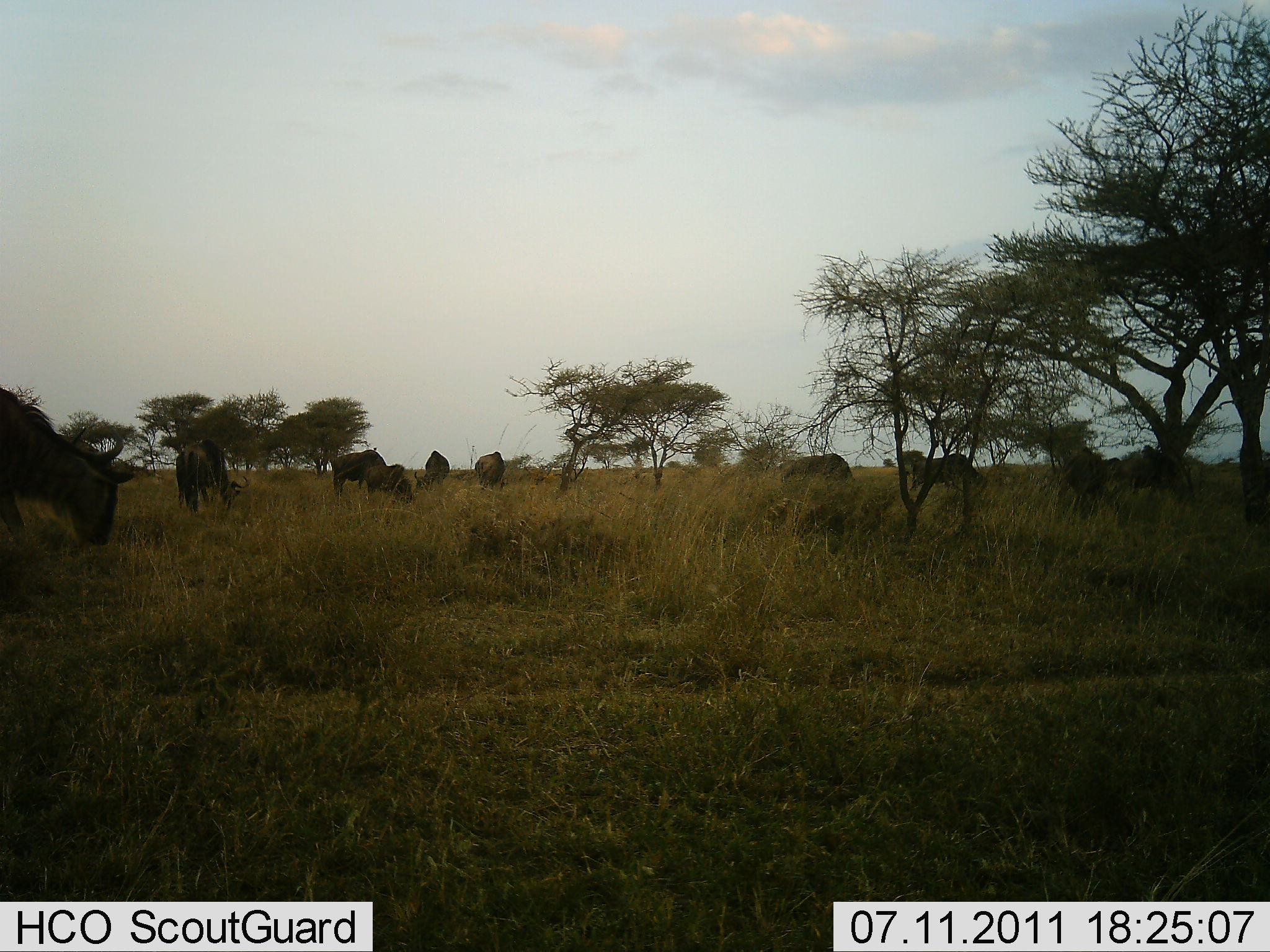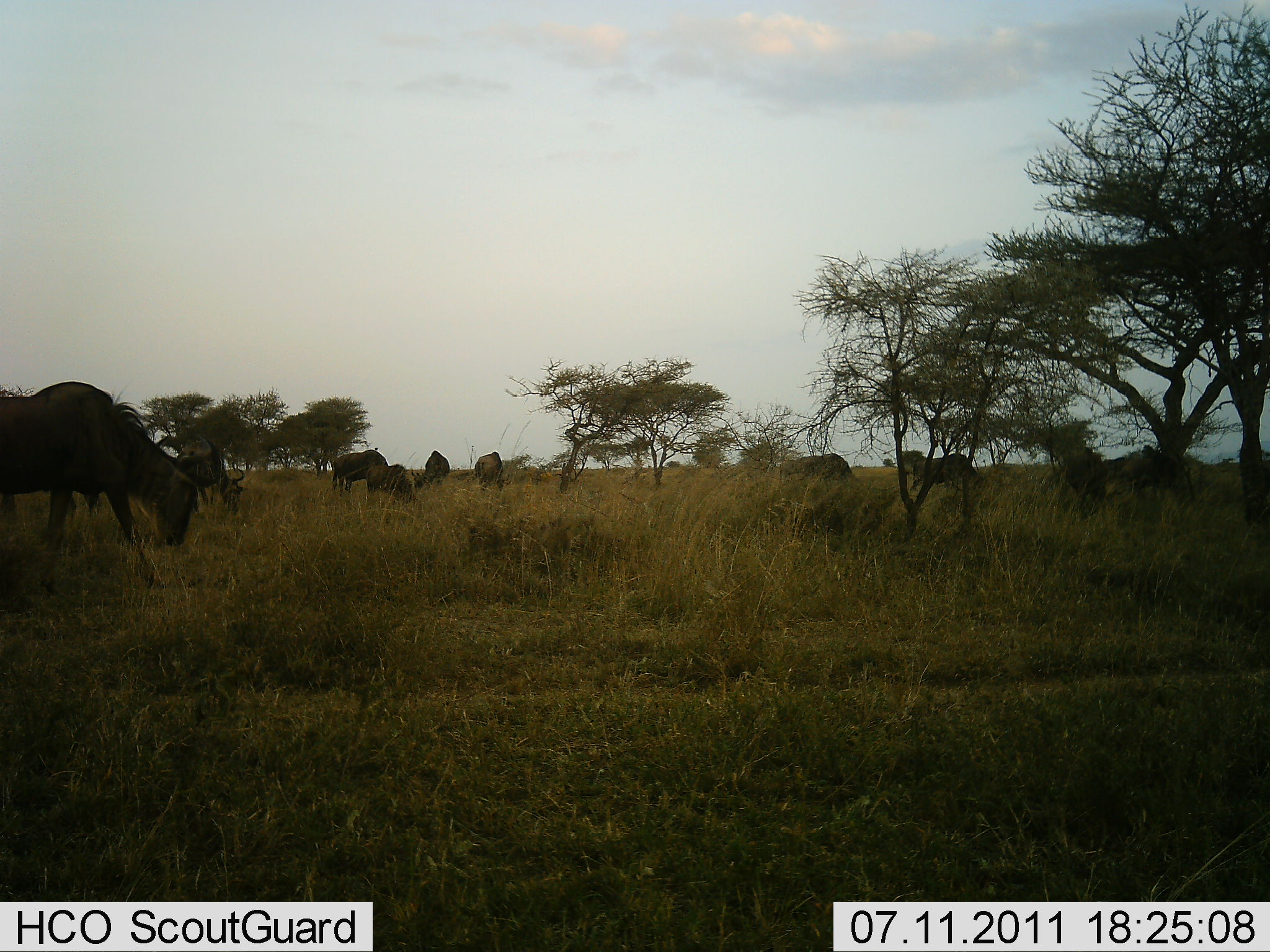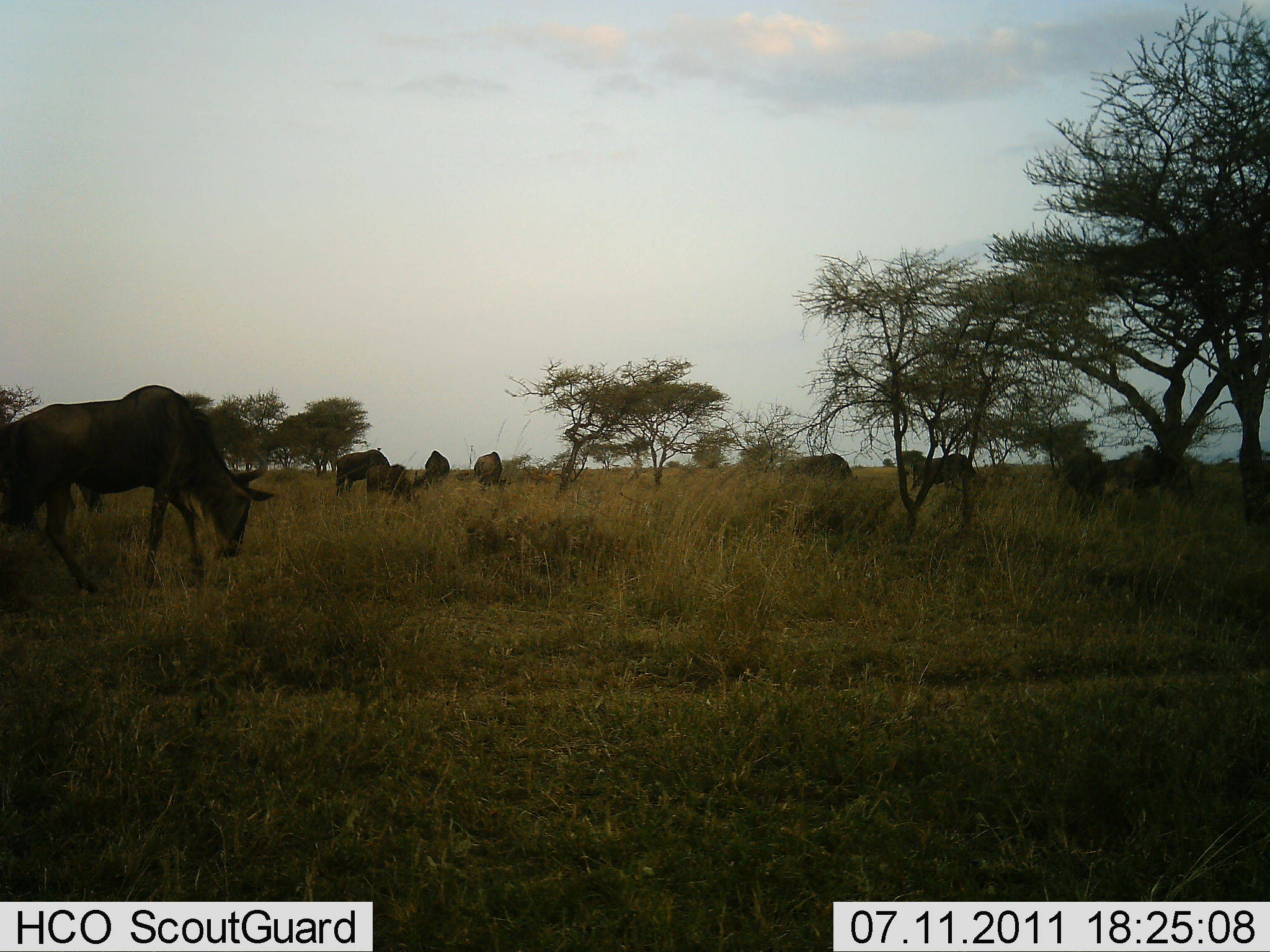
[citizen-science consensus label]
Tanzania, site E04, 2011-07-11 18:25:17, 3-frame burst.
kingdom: Animalia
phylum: Chordata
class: Mammalia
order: Artiodactyla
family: Bovidae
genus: Connochaetes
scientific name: Connochaetes taurinus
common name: blue wildebeest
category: wildebeest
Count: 9.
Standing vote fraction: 64%.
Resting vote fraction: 0%.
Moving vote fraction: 64%.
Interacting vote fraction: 0%.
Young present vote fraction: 0%.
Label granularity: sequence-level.